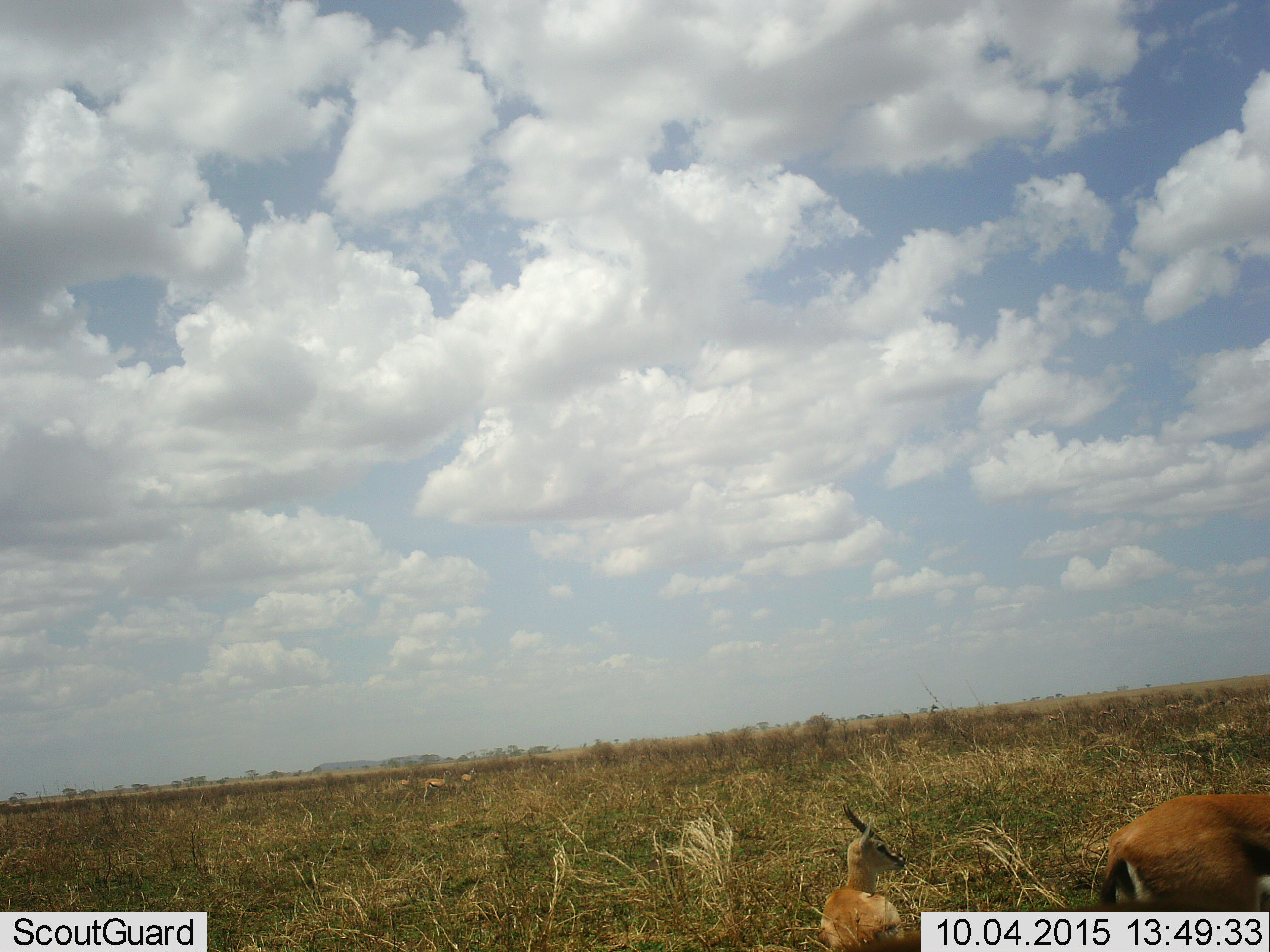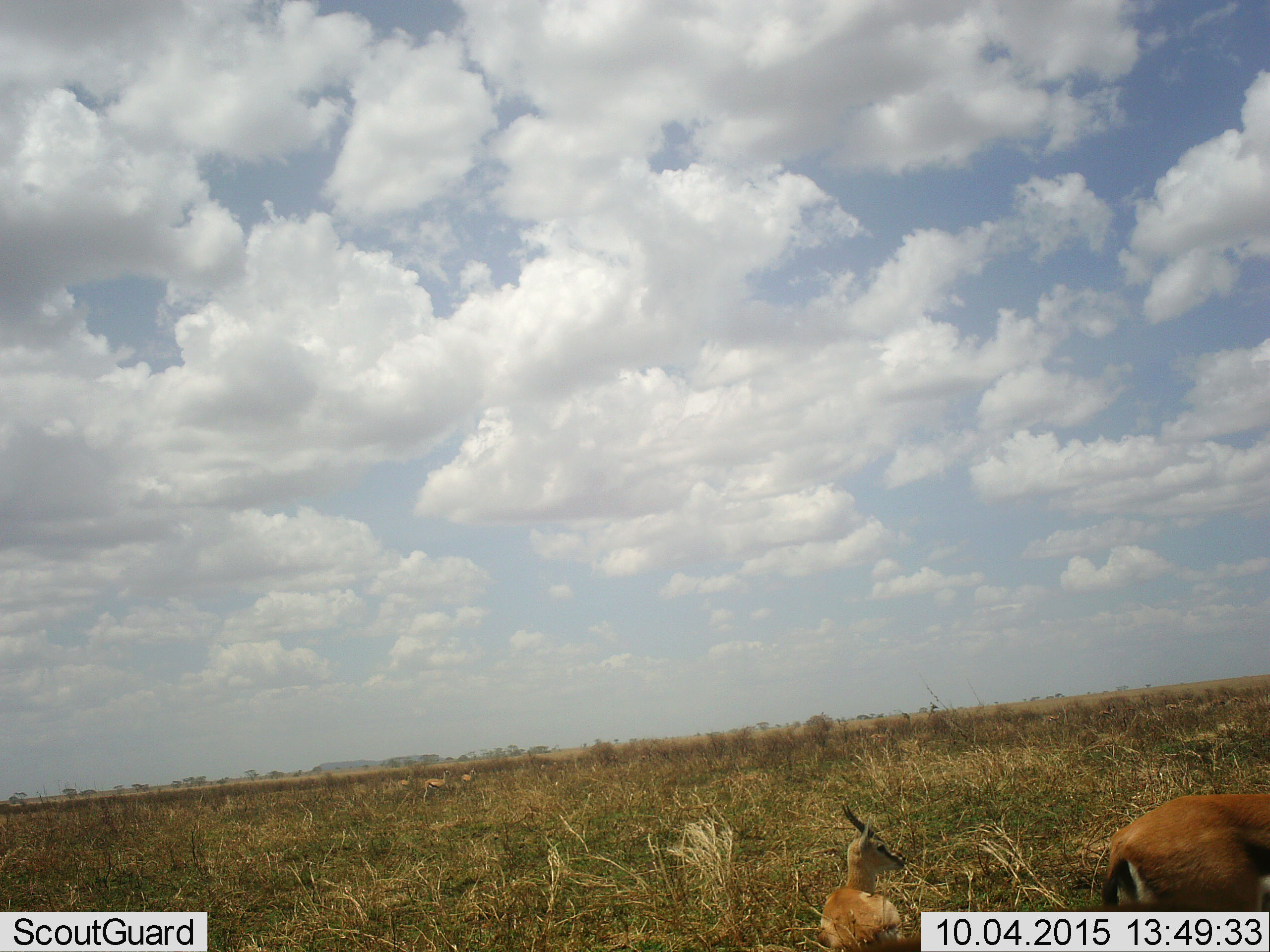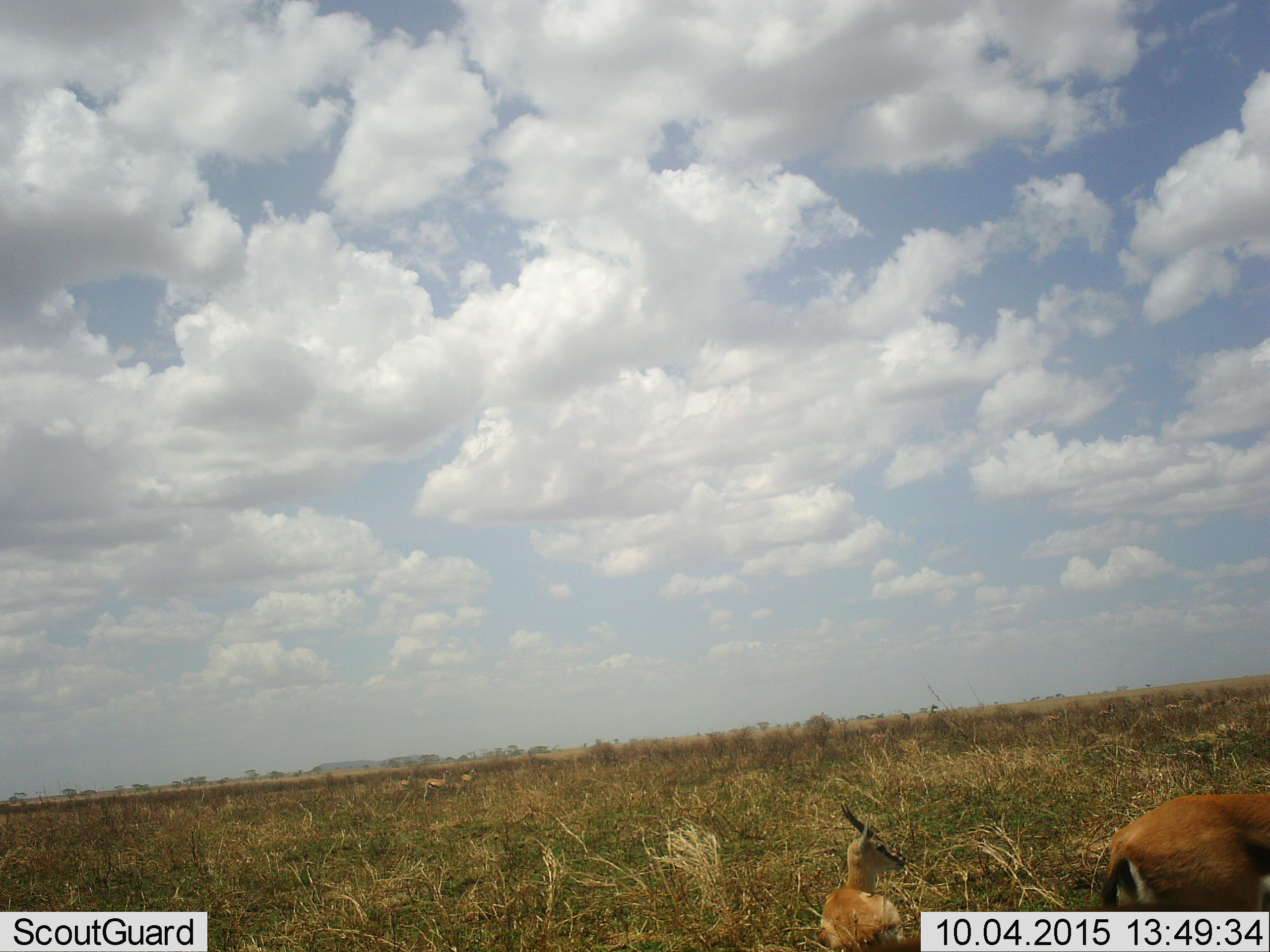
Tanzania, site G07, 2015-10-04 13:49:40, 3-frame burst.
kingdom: Animalia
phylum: Chordata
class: Mammalia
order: Artiodactyla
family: Bovidae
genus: Eudorcas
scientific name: Eudorcas thomsonii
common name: thomson's gazelle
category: gazellethomsons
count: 6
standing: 80%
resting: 60%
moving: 0%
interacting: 0%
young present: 0%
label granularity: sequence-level